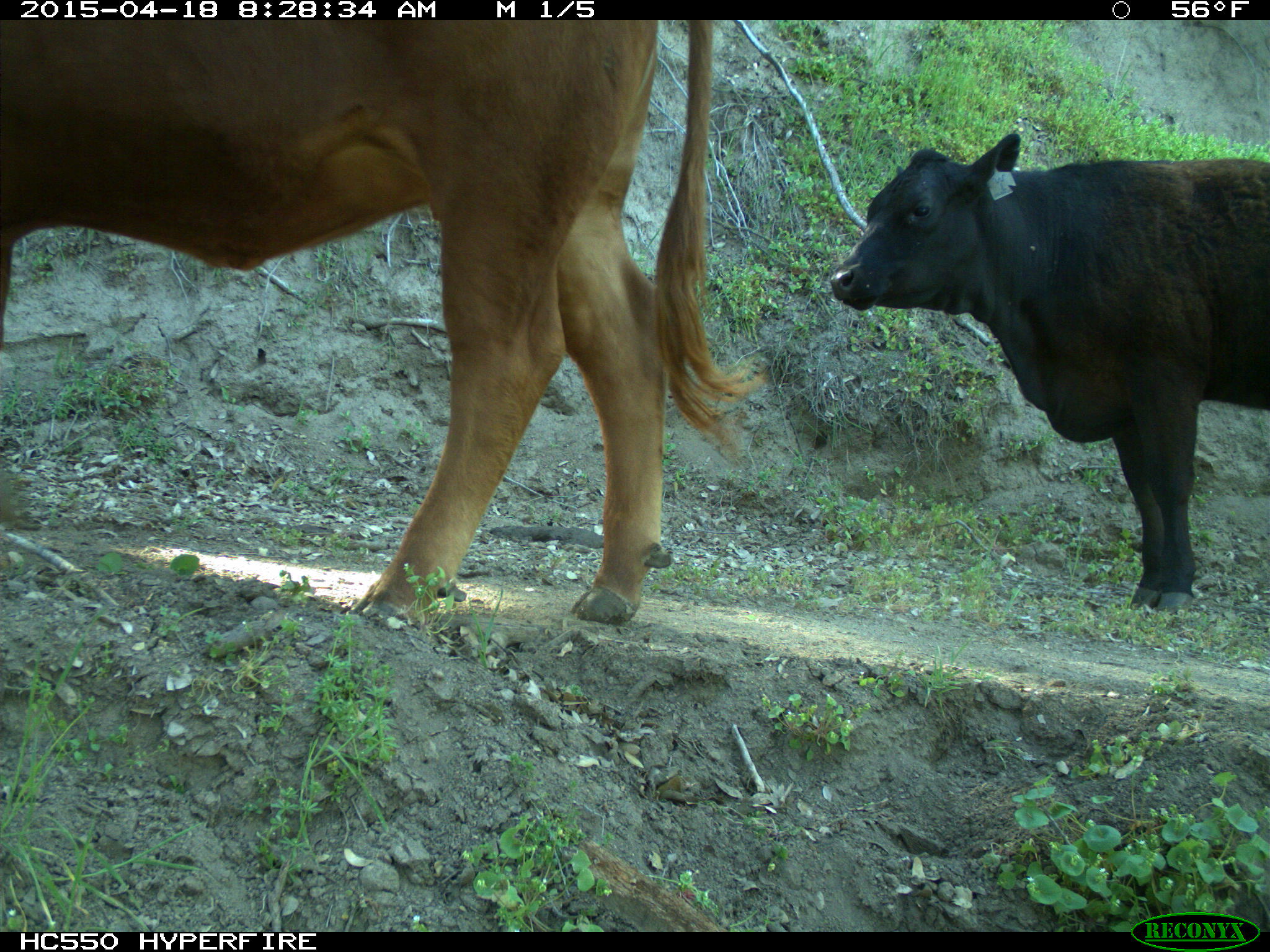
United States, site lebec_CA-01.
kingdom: Animalia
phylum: Chordata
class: Mammalia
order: Artiodactyla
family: Bovidae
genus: Bos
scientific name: Bos taurus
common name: domestic cow